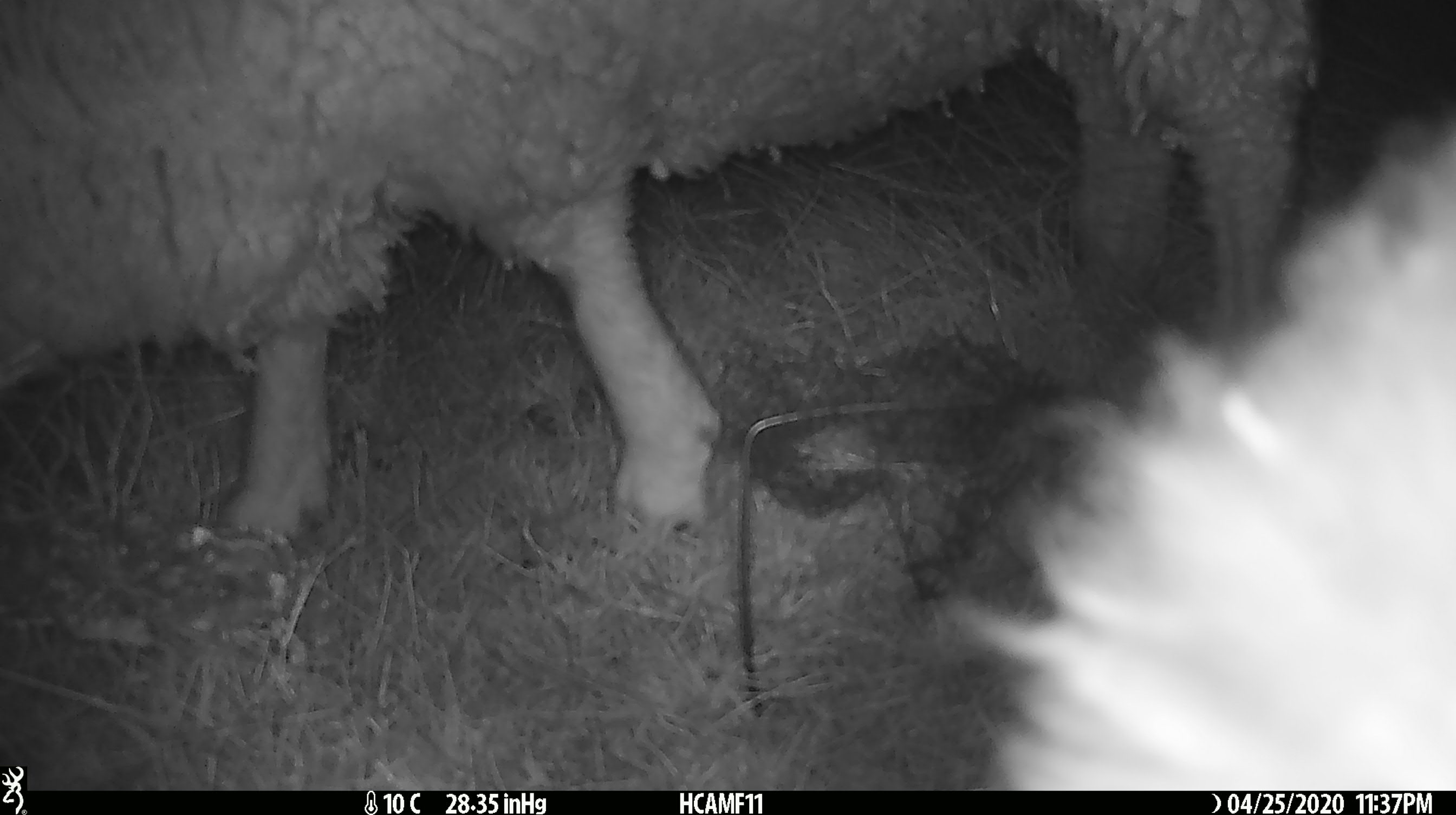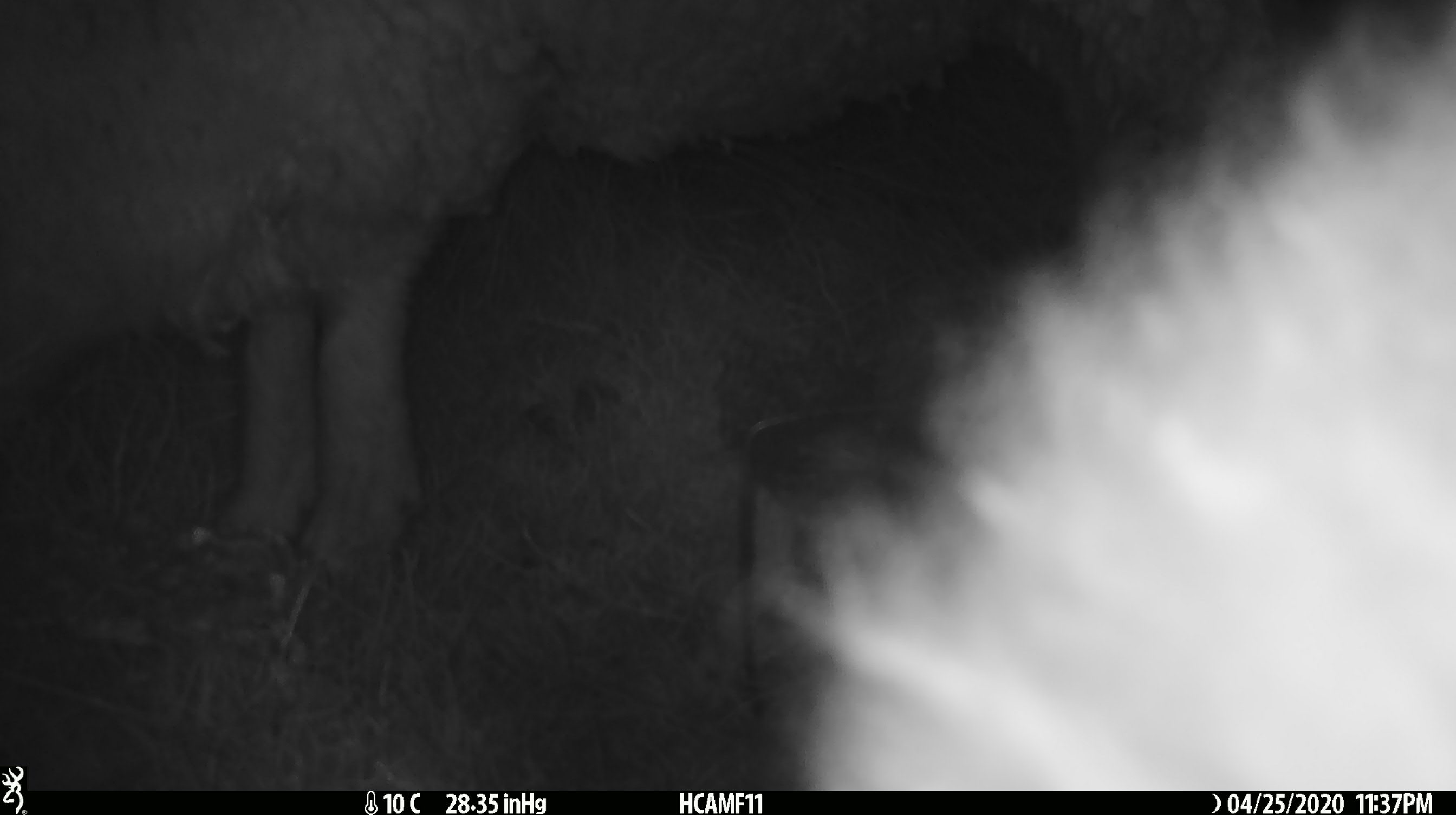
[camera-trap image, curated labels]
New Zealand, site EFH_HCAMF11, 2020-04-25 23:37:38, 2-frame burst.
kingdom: Animalia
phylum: Chordata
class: Mammalia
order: Artiodactyla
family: Bovidae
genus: Ovis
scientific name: Ovis aries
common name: domestic sheep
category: sheep